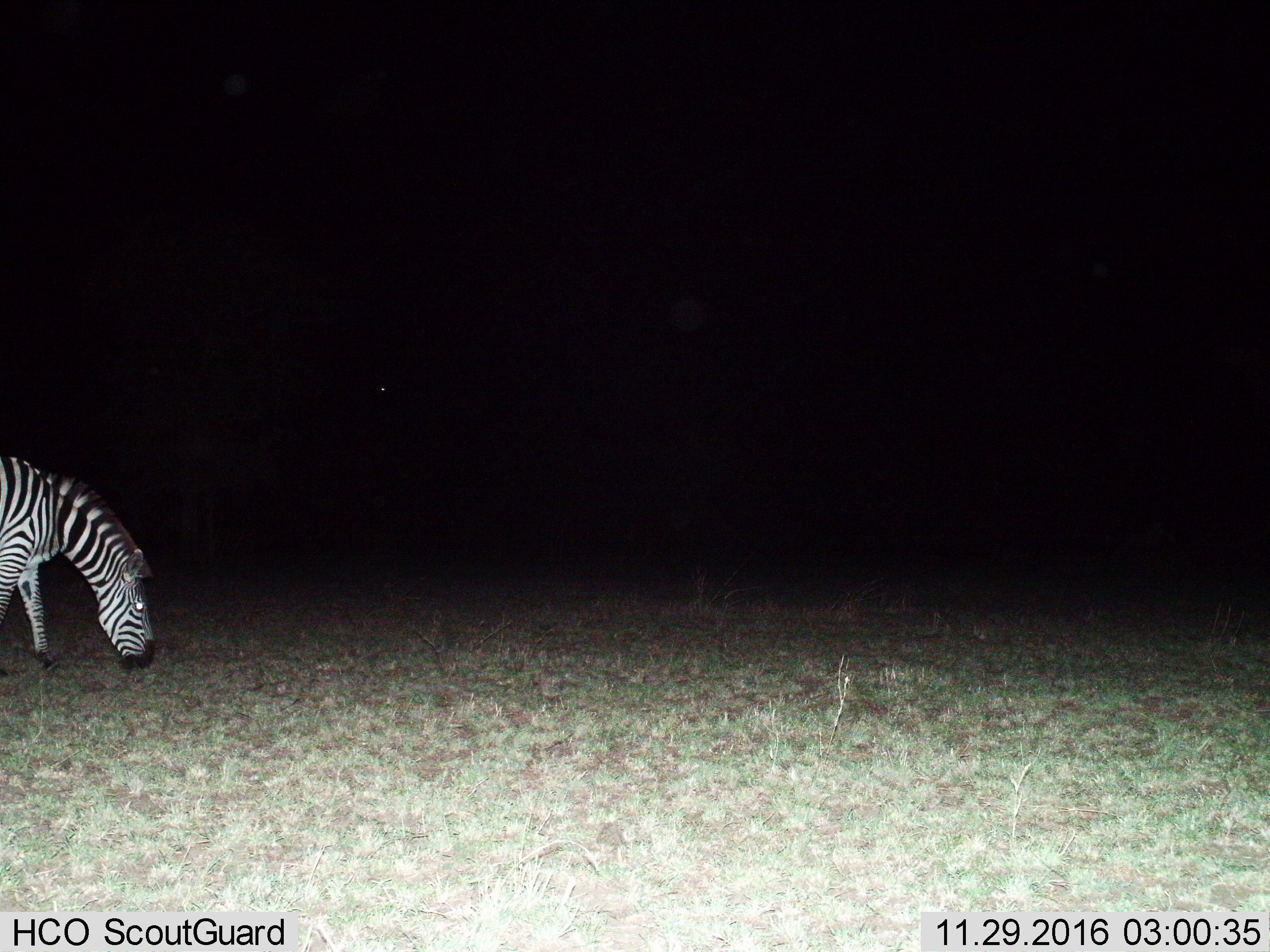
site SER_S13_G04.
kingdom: Animalia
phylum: Chordata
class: Mammalia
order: Perissodactyla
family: Equidae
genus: Equus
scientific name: Equus quagga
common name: plains zebra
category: zebraplains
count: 1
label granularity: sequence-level